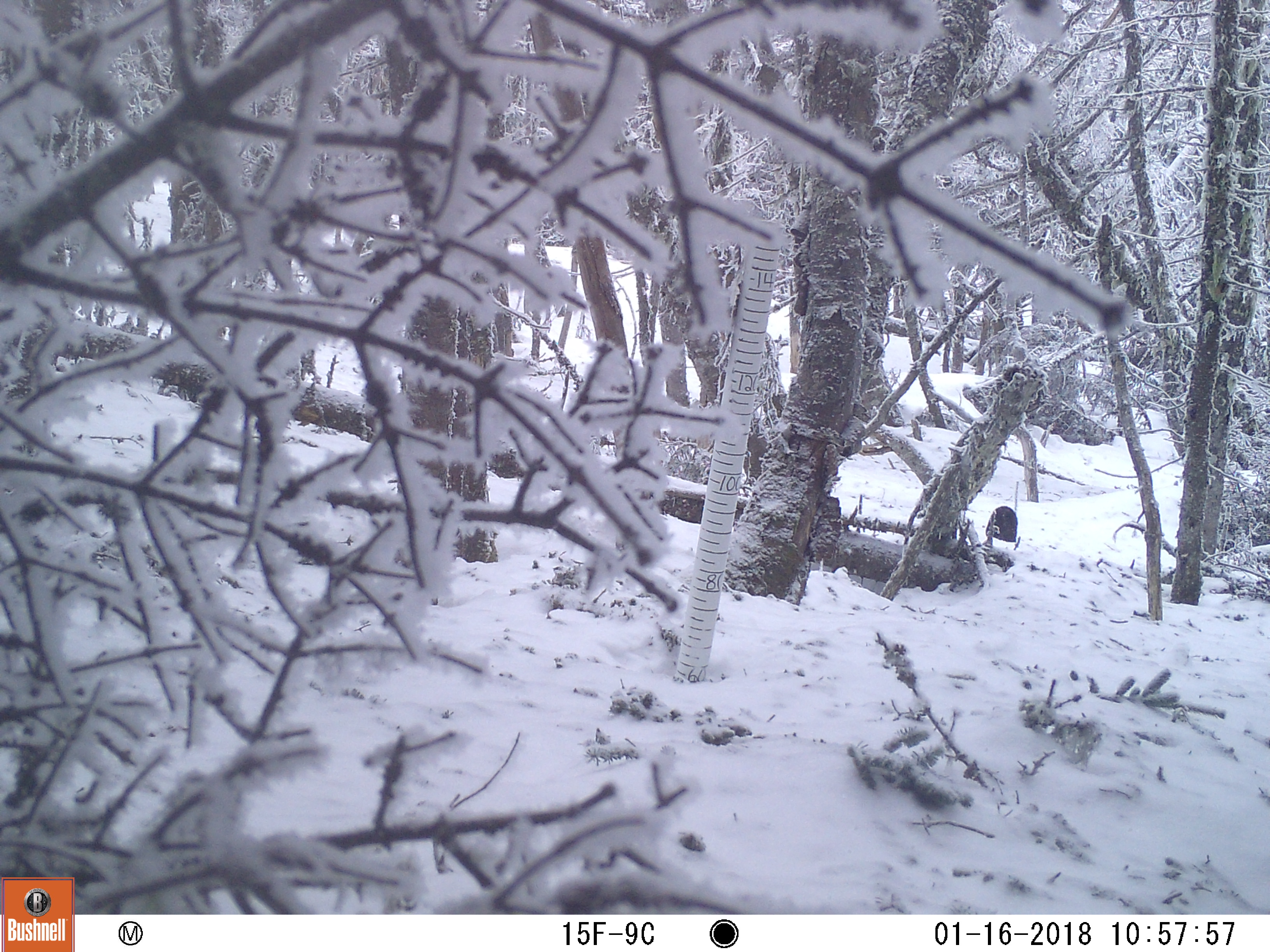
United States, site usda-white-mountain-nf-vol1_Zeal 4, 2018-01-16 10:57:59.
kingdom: Animalia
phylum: Chordata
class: Mammalia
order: Carnivora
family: Mustelidae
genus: Pekania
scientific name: Pekania pennanti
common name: fisher